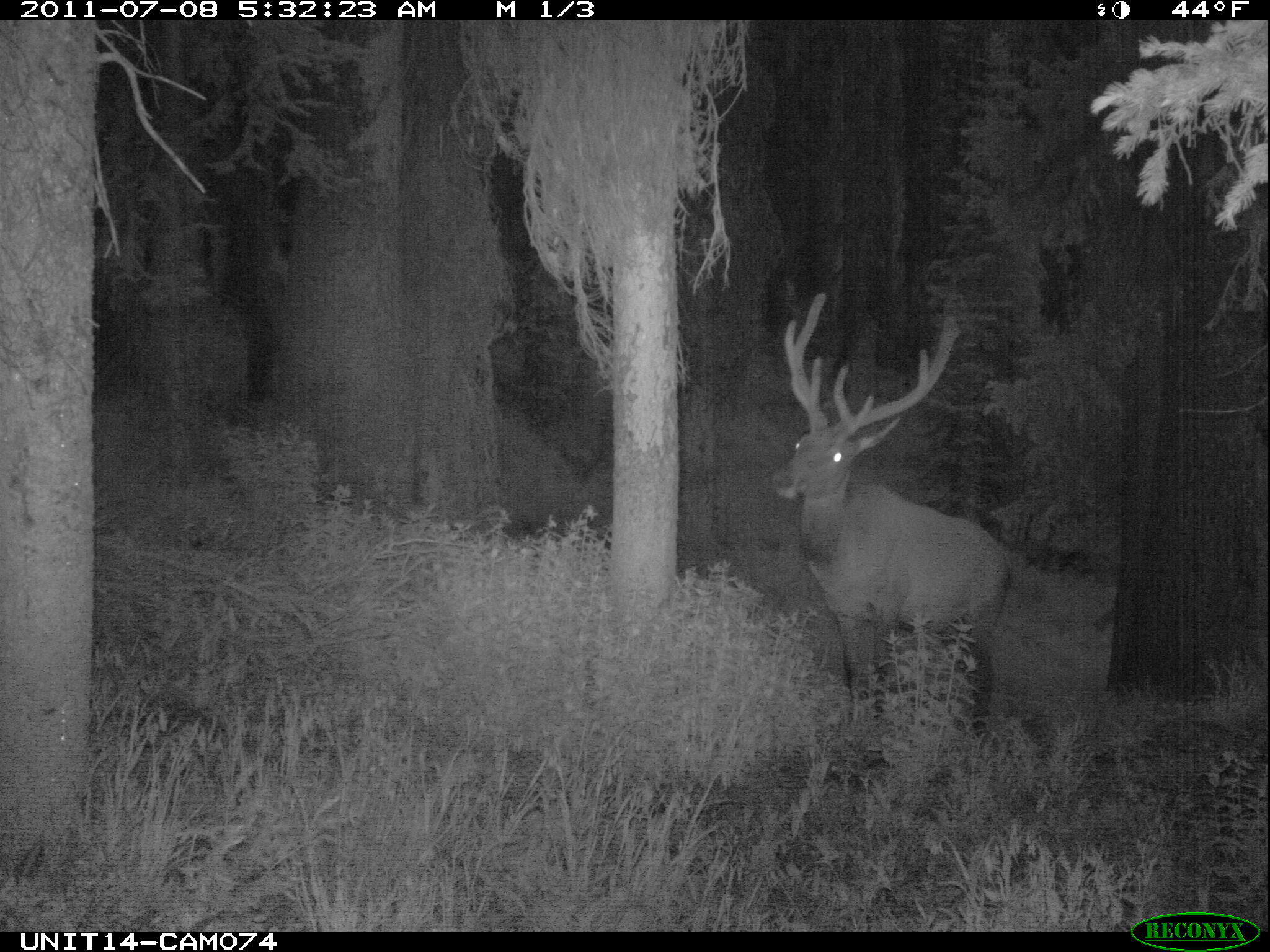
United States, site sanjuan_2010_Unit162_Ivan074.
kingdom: Animalia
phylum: Chordata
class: Mammalia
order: Artiodactyla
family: Cervidae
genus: Cervus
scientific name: Cervus elaphus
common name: red deer